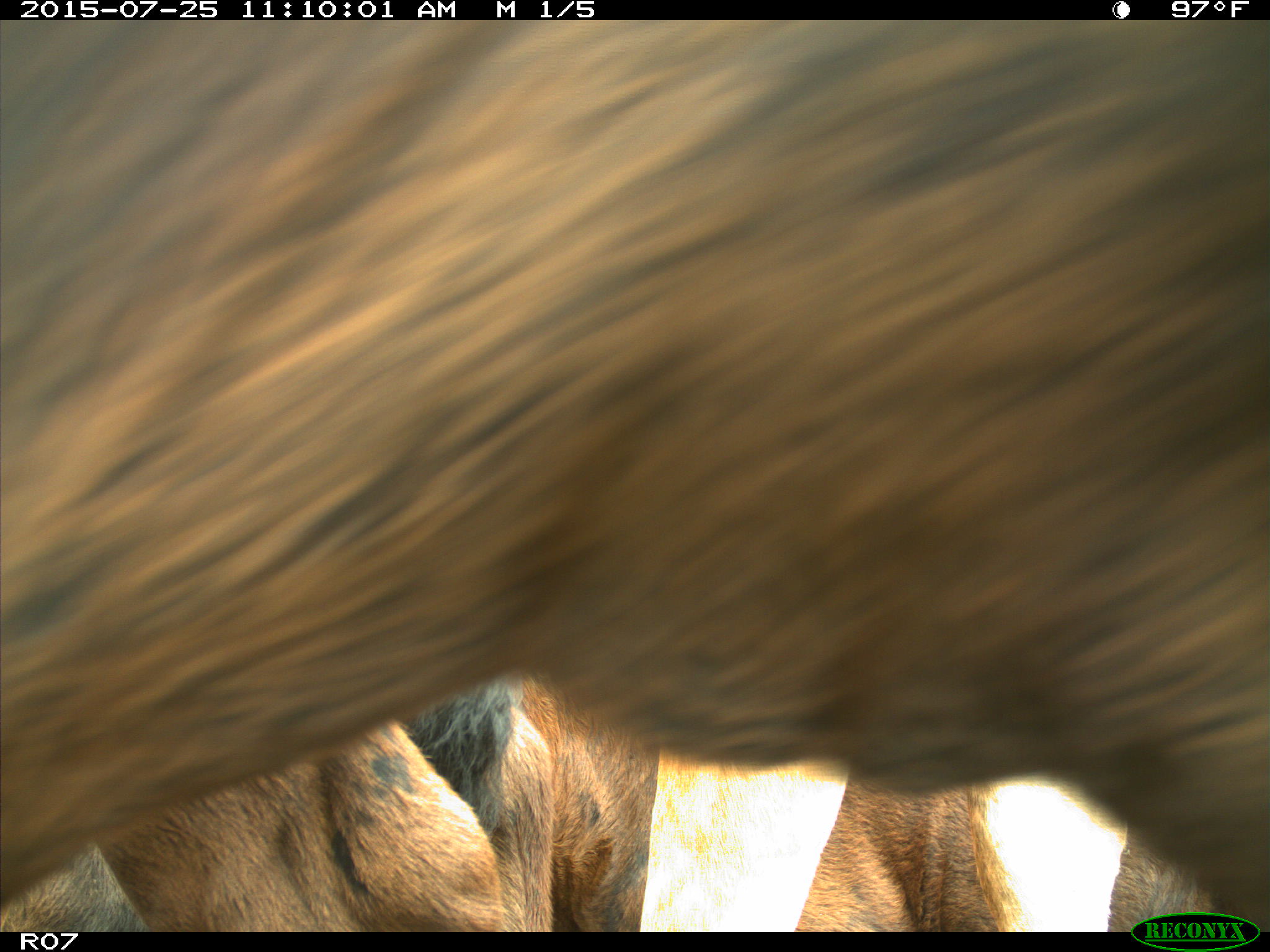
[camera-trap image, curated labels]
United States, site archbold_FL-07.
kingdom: Animalia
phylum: Chordata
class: Mammalia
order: Artiodactyla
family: Bovidae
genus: Bos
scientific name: Bos taurus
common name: domestic cow